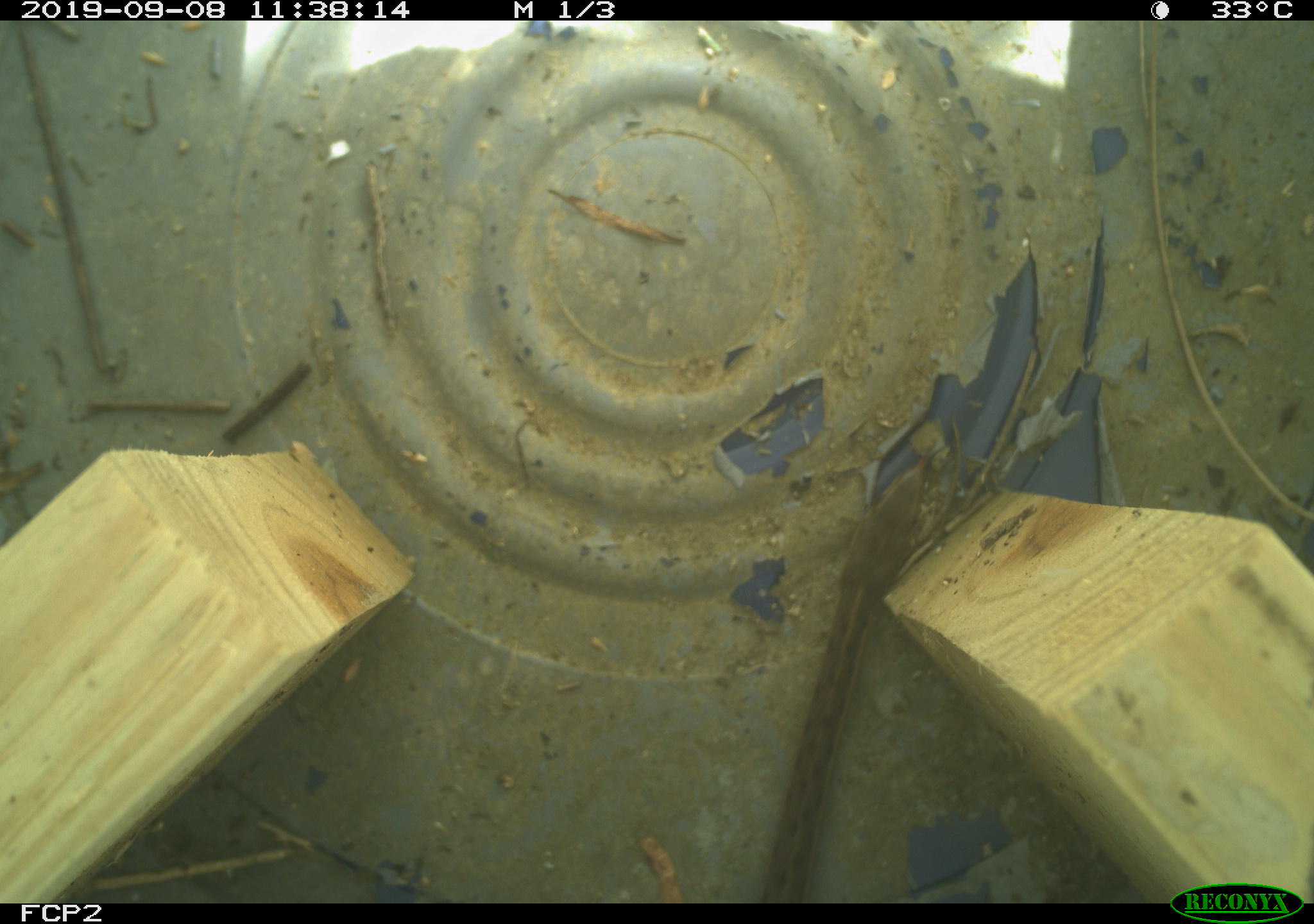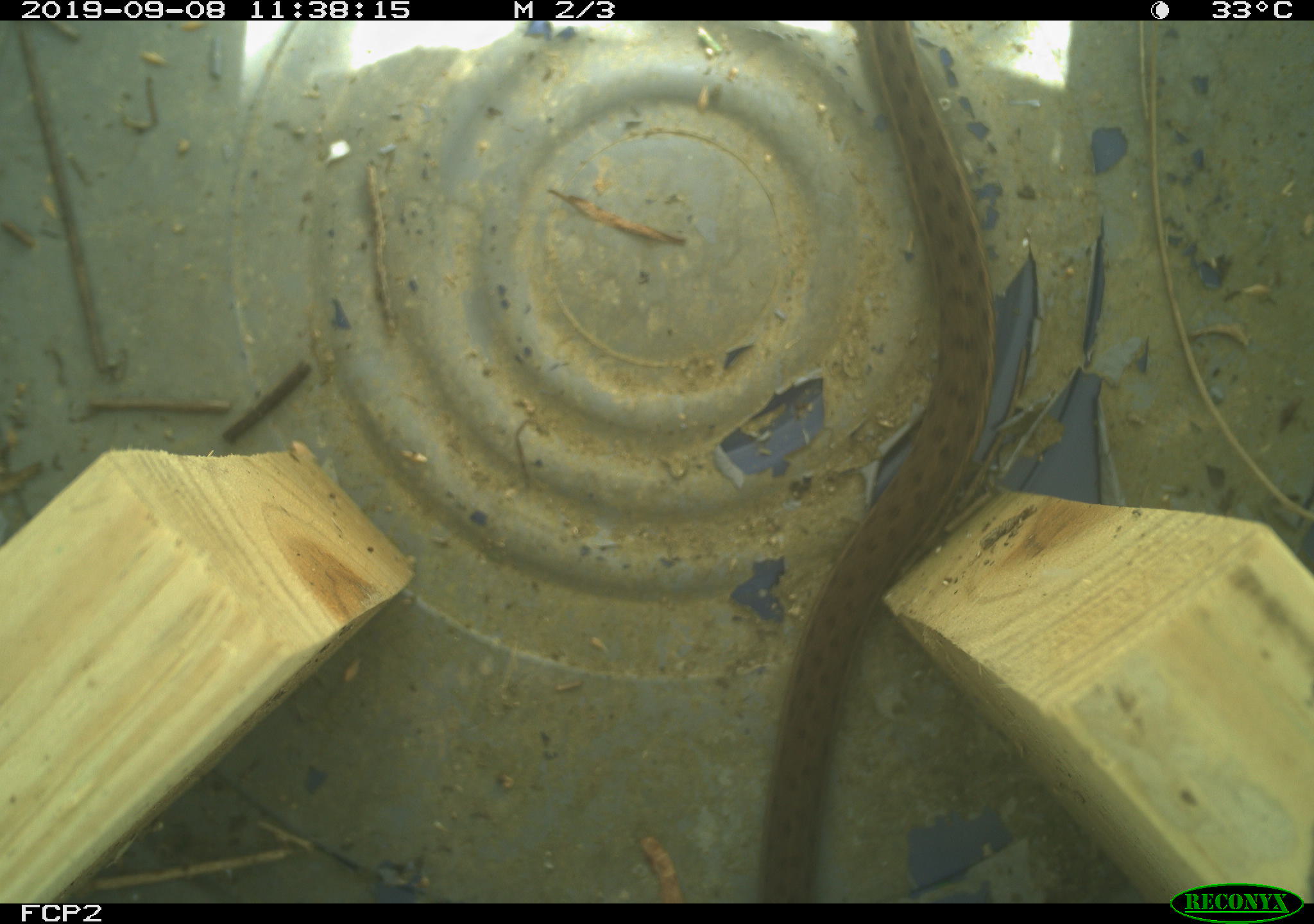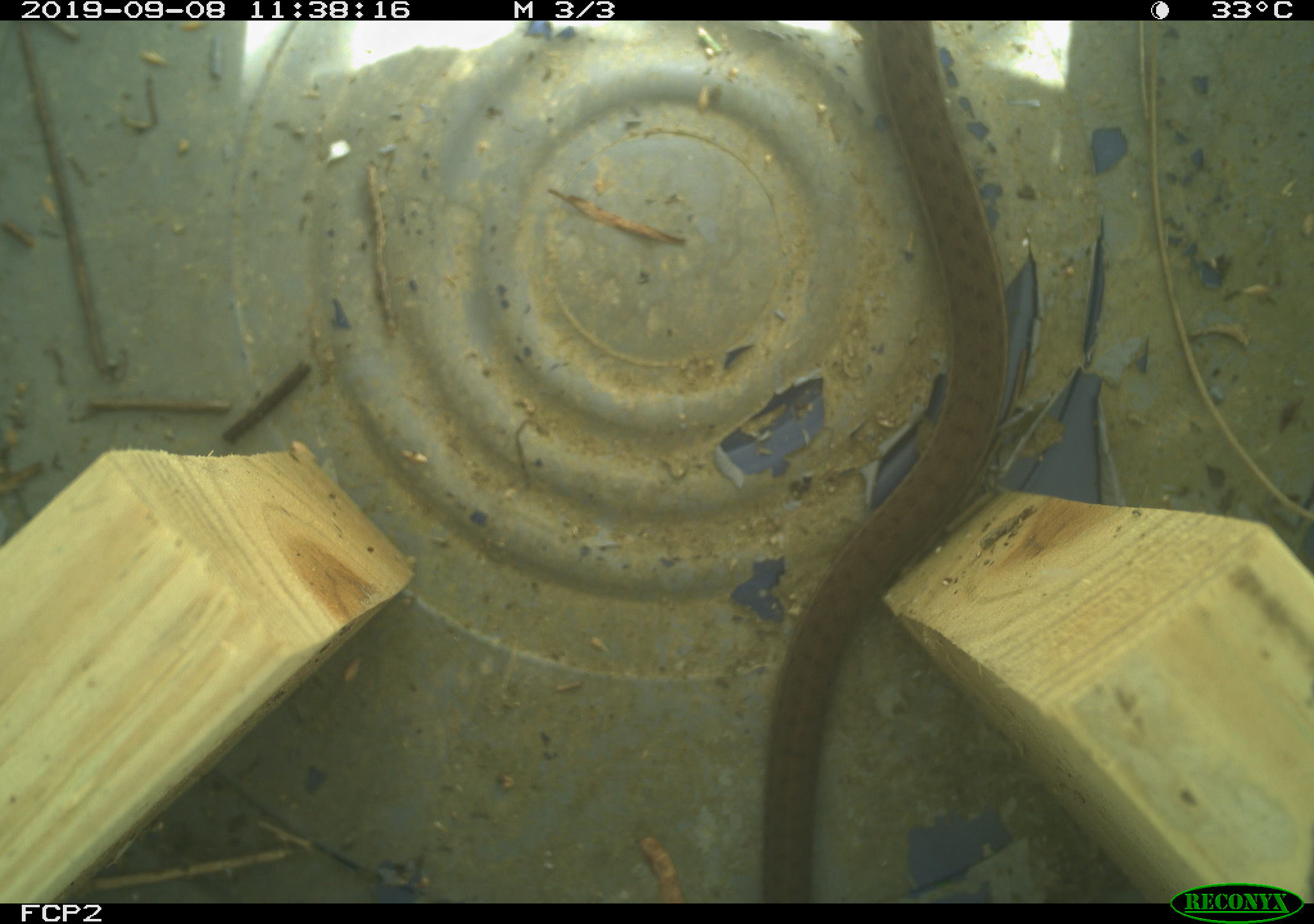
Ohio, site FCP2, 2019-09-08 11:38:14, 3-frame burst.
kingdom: Animalia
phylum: Chordata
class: Reptilia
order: Squamata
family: Colubridae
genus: Thamnophis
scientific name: Thamnophis sirtalis sirtalis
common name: eastern gartersnake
Eastern gartersnake (Thamnophis sirtalis sirtalis).